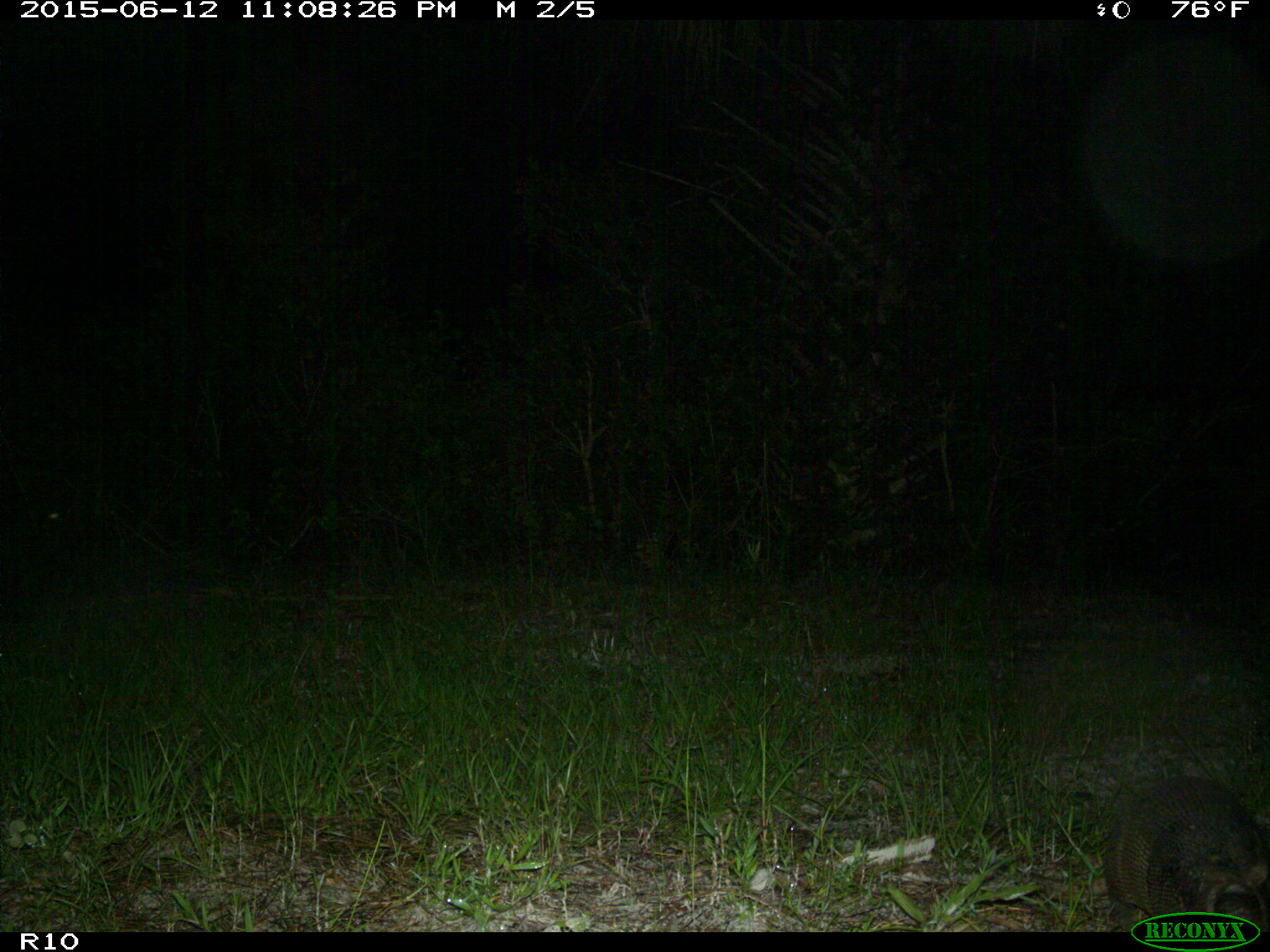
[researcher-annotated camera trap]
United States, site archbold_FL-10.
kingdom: Animalia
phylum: Chordata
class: Mammalia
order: Cingulata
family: Dasypodidae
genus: Dasypus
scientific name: Dasypus novemcinctus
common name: nine-banded armadillo